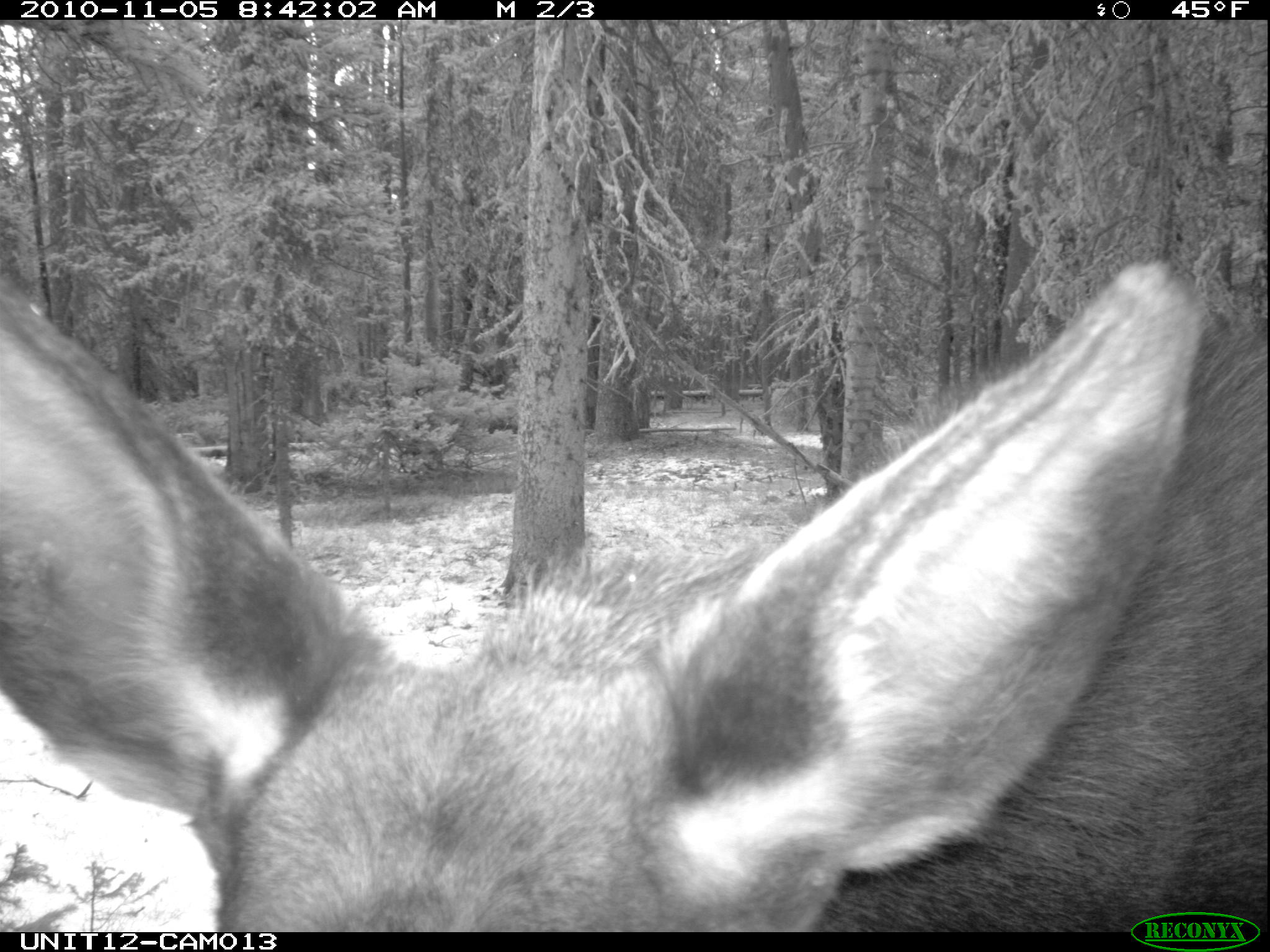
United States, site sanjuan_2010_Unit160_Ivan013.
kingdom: Animalia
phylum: Chordata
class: Mammalia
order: Artiodactyla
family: Cervidae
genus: Alces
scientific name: Alces alces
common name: moose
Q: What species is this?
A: Alces alces (moose).